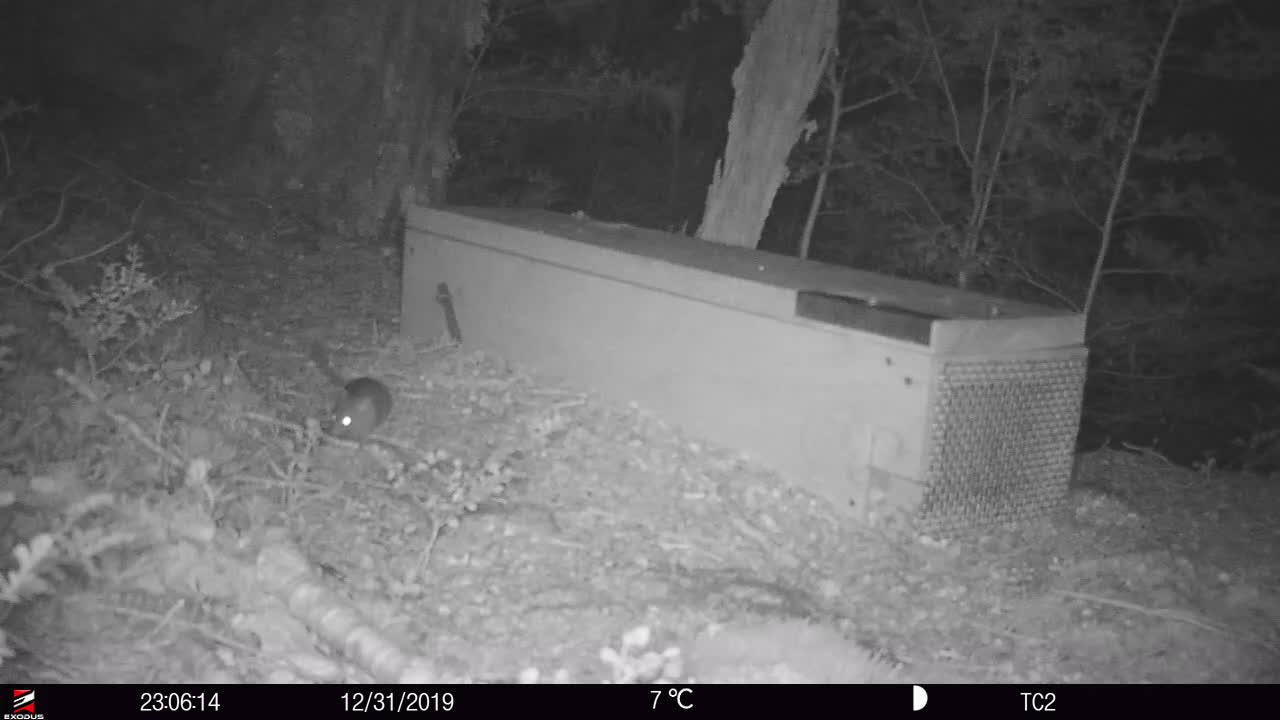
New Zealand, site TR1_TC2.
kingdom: Animalia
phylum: Chordata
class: Mammalia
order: Rodentia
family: Muridae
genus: Rattus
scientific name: Rattus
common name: rat